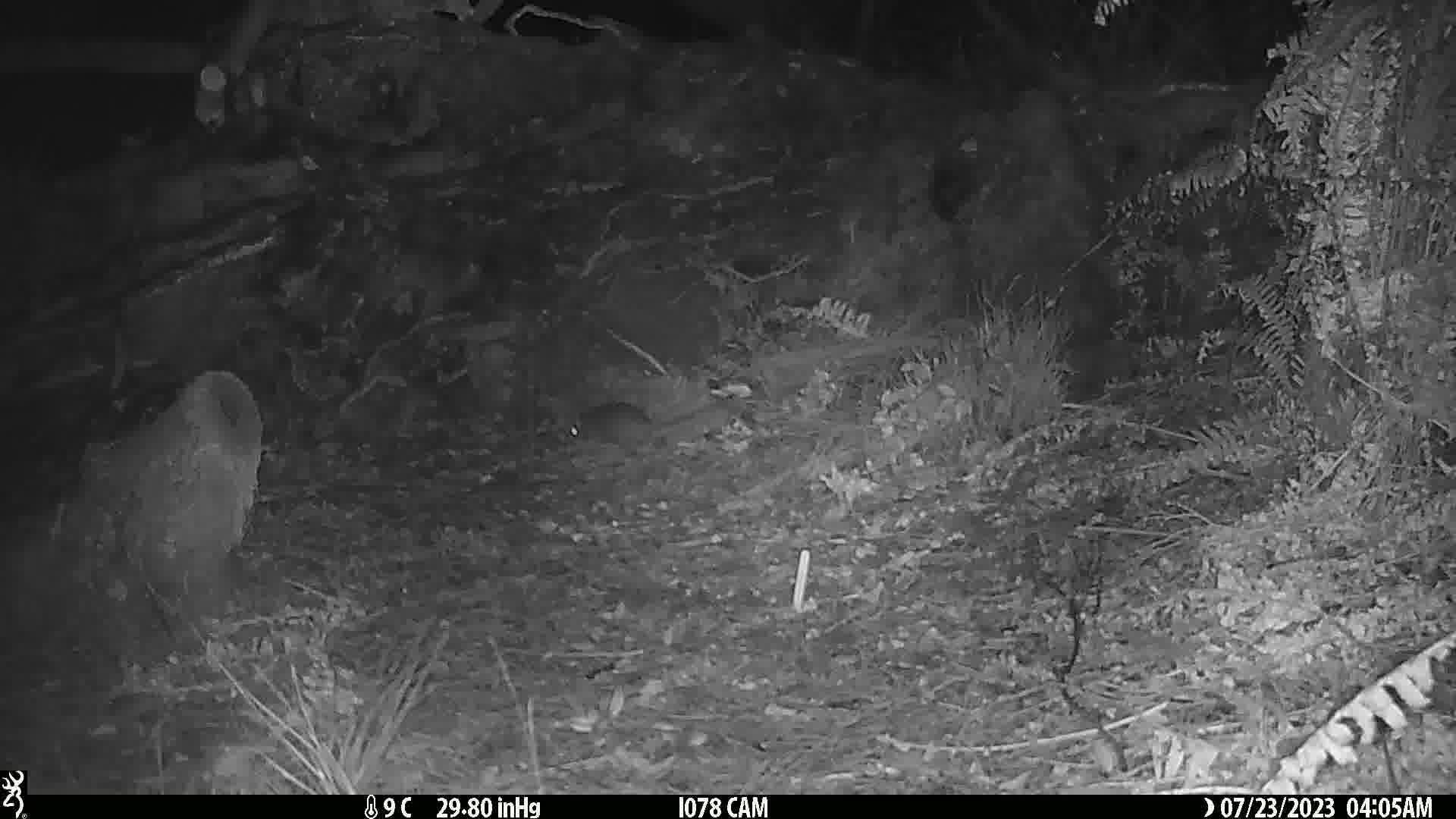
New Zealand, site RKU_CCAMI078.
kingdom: Animalia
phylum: Chordata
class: Mammalia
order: Rodentia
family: Muridae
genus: Rattus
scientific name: Rattus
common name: rat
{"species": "rat (Rattus)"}